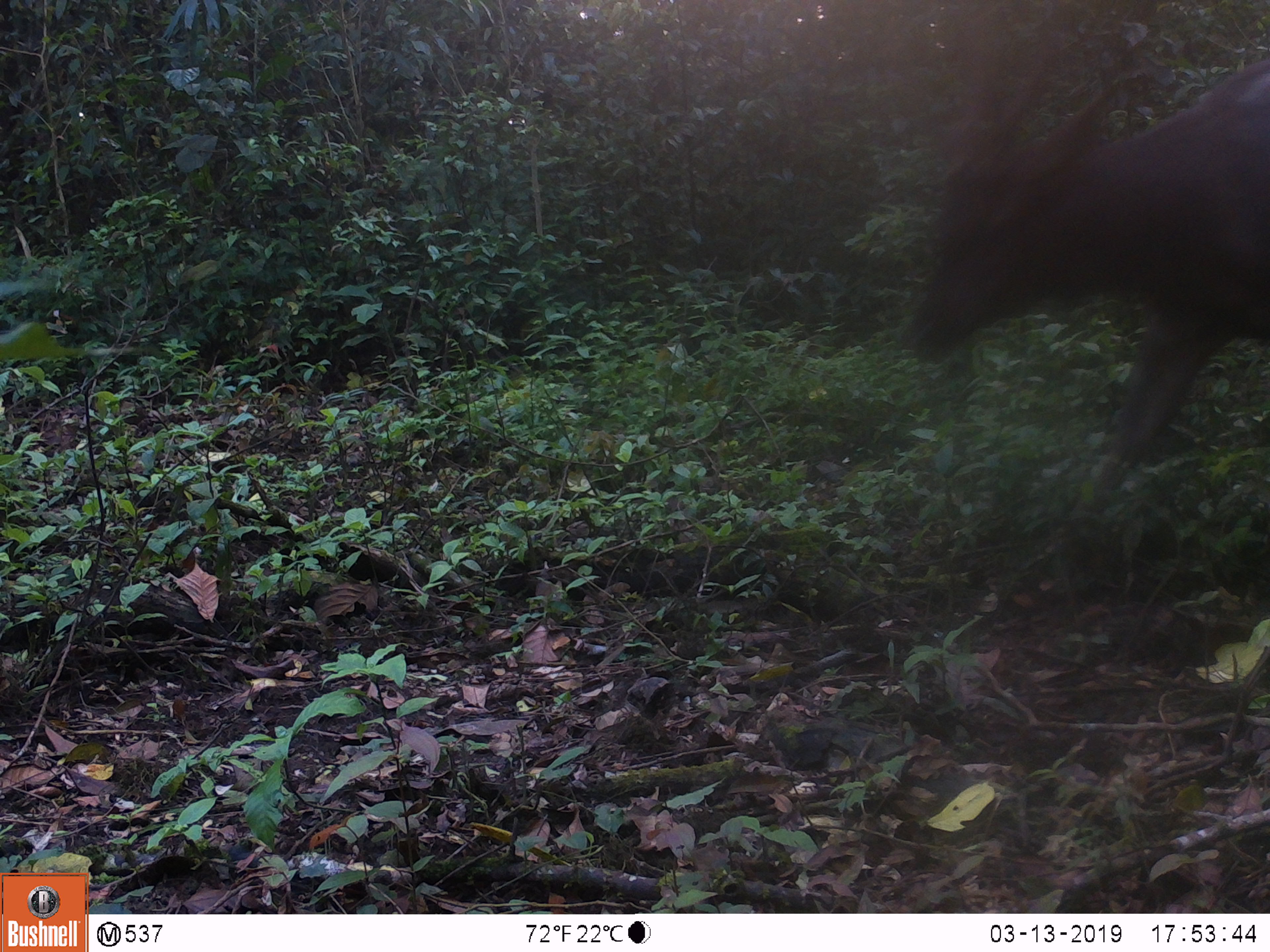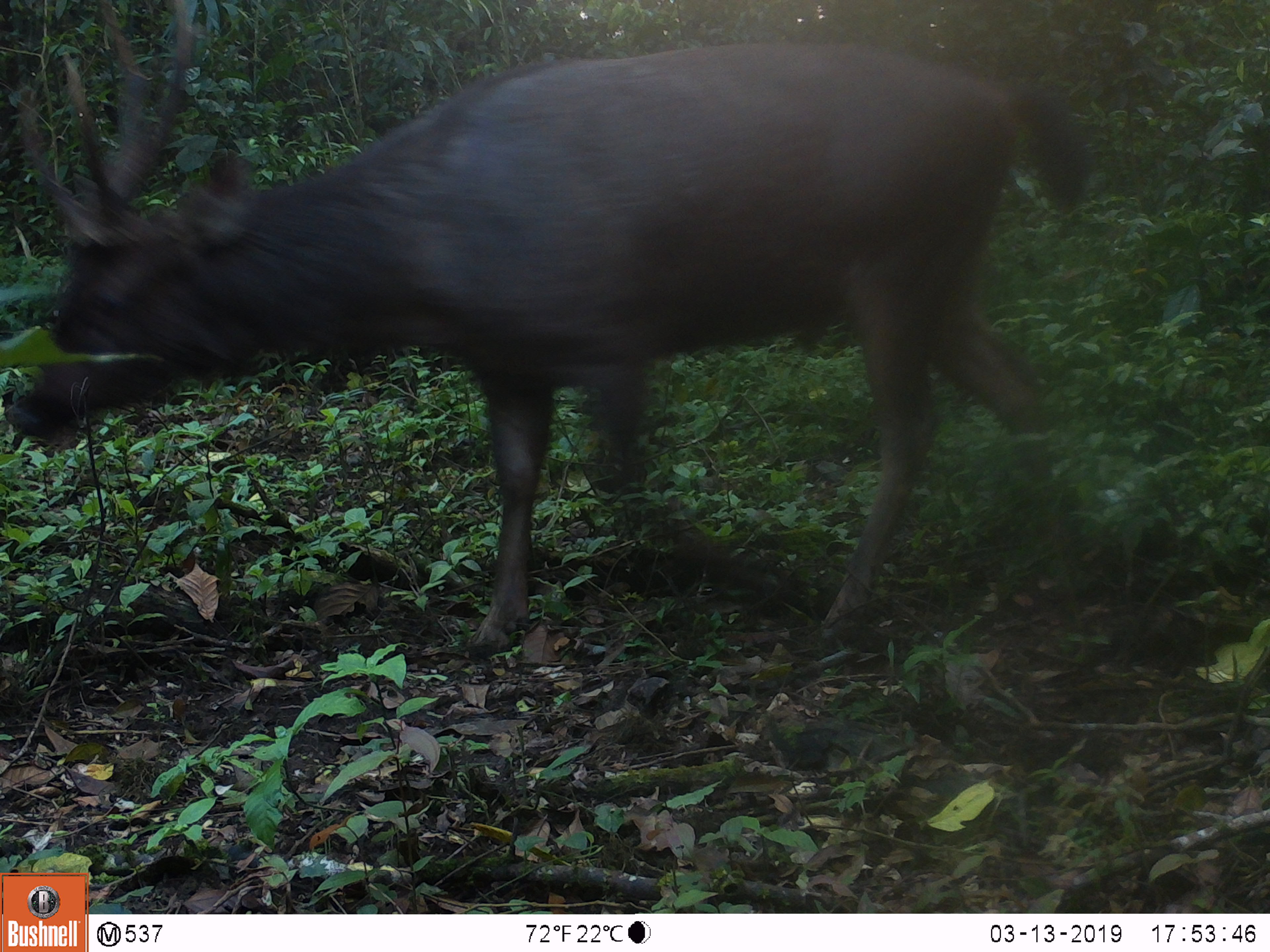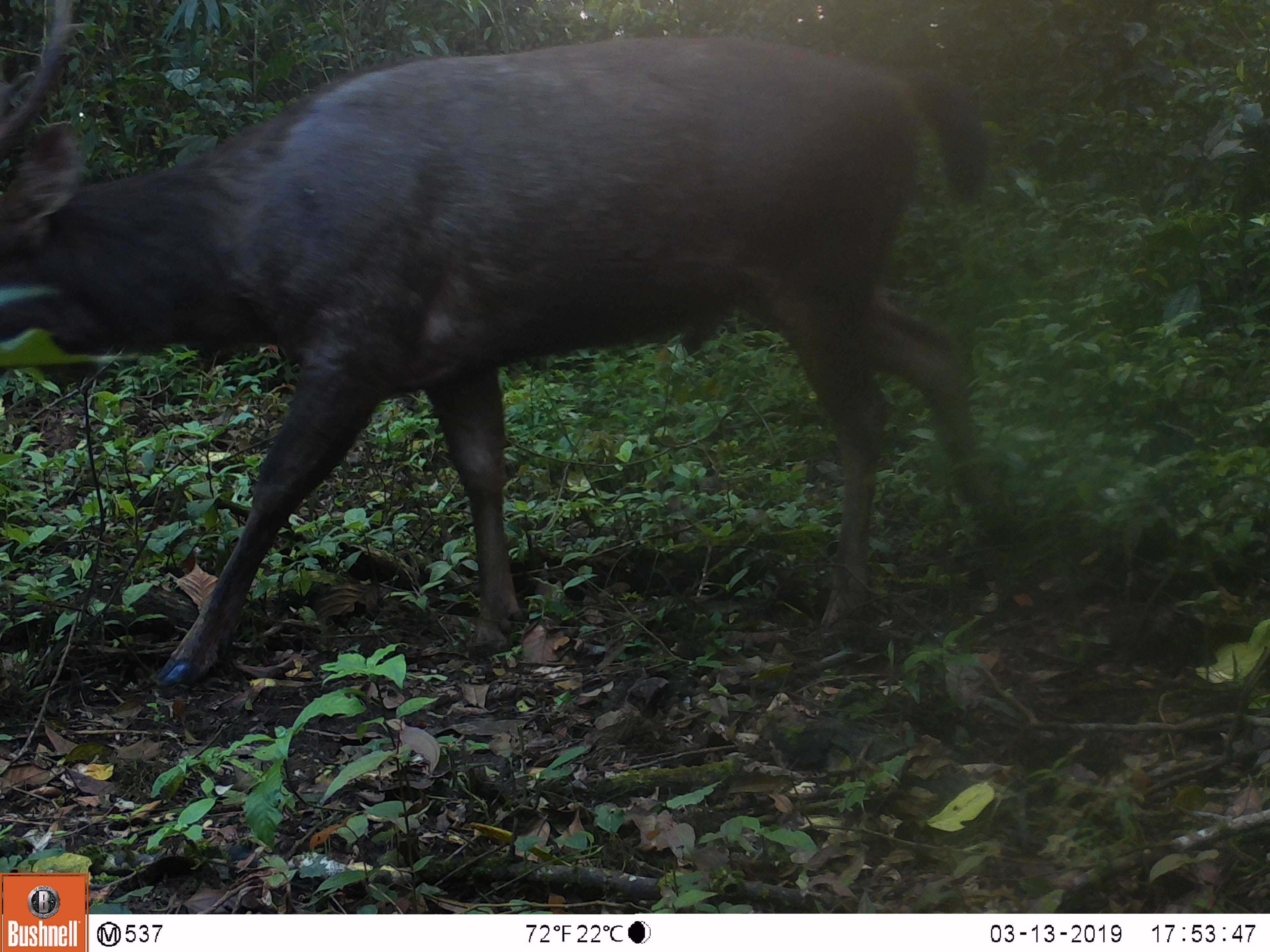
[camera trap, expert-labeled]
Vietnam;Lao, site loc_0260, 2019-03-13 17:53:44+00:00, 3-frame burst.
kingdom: Animalia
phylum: Chordata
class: Mammalia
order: Artiodactyla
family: Cervidae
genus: Rusa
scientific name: Rusa unicolor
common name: sambar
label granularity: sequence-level